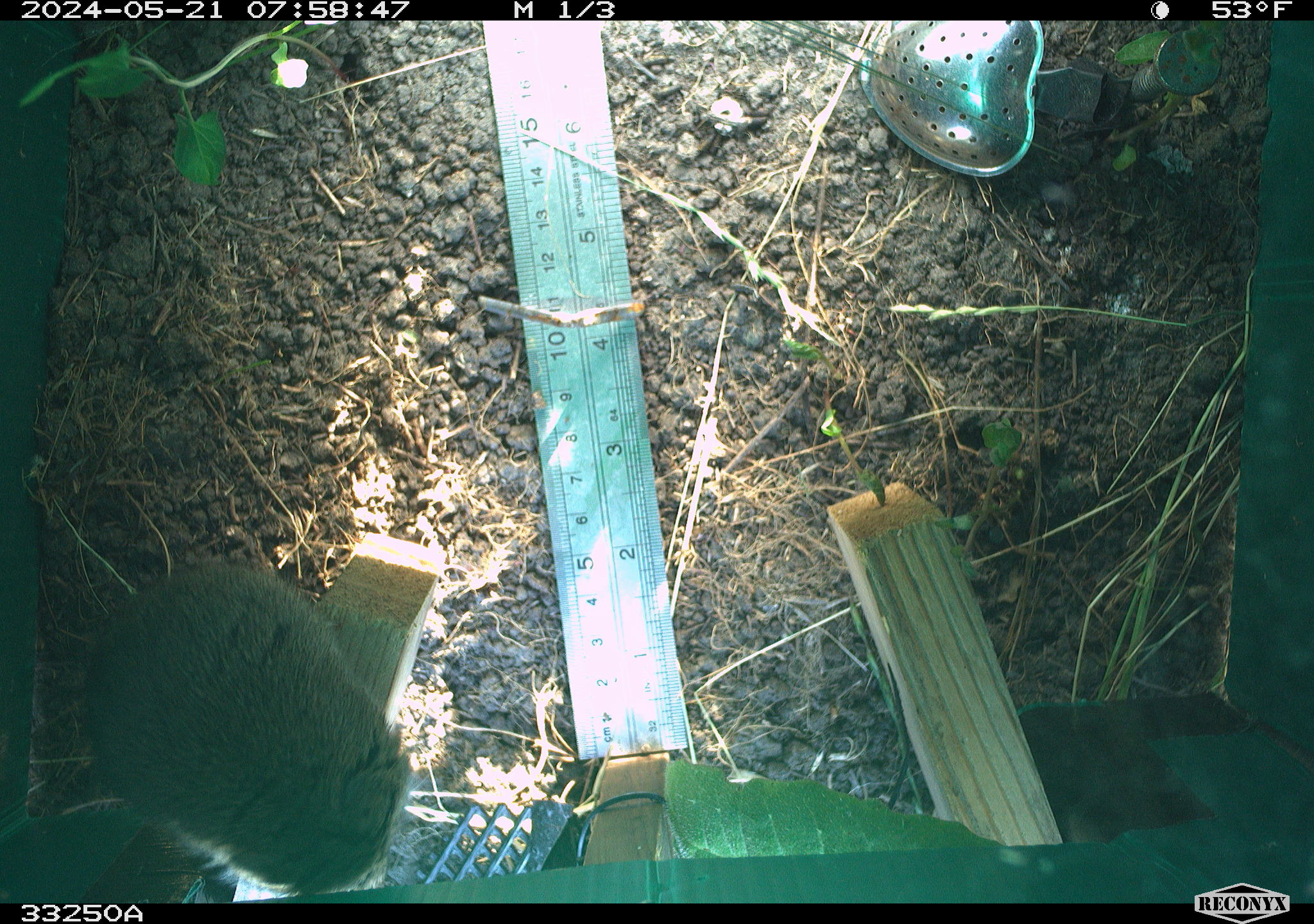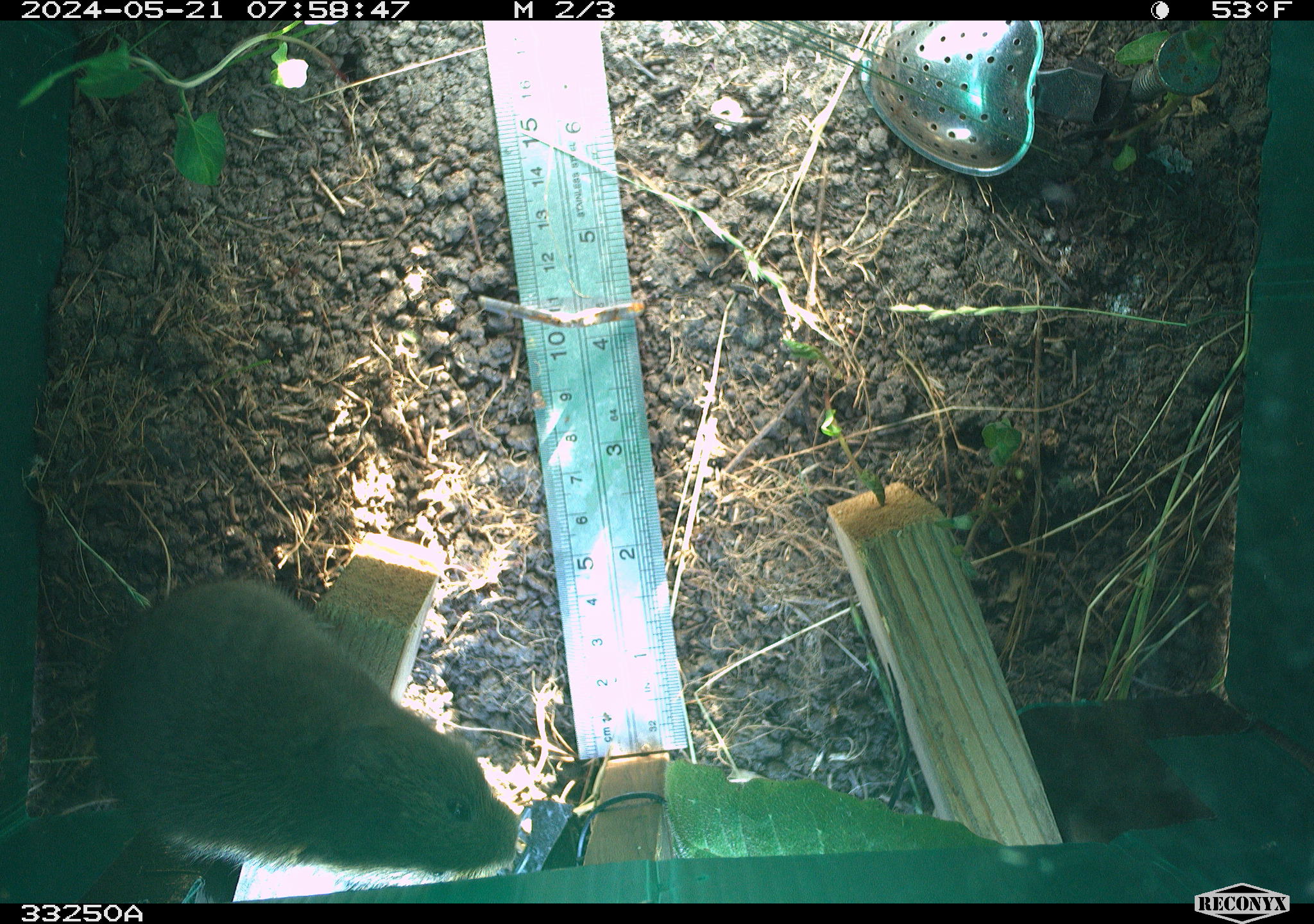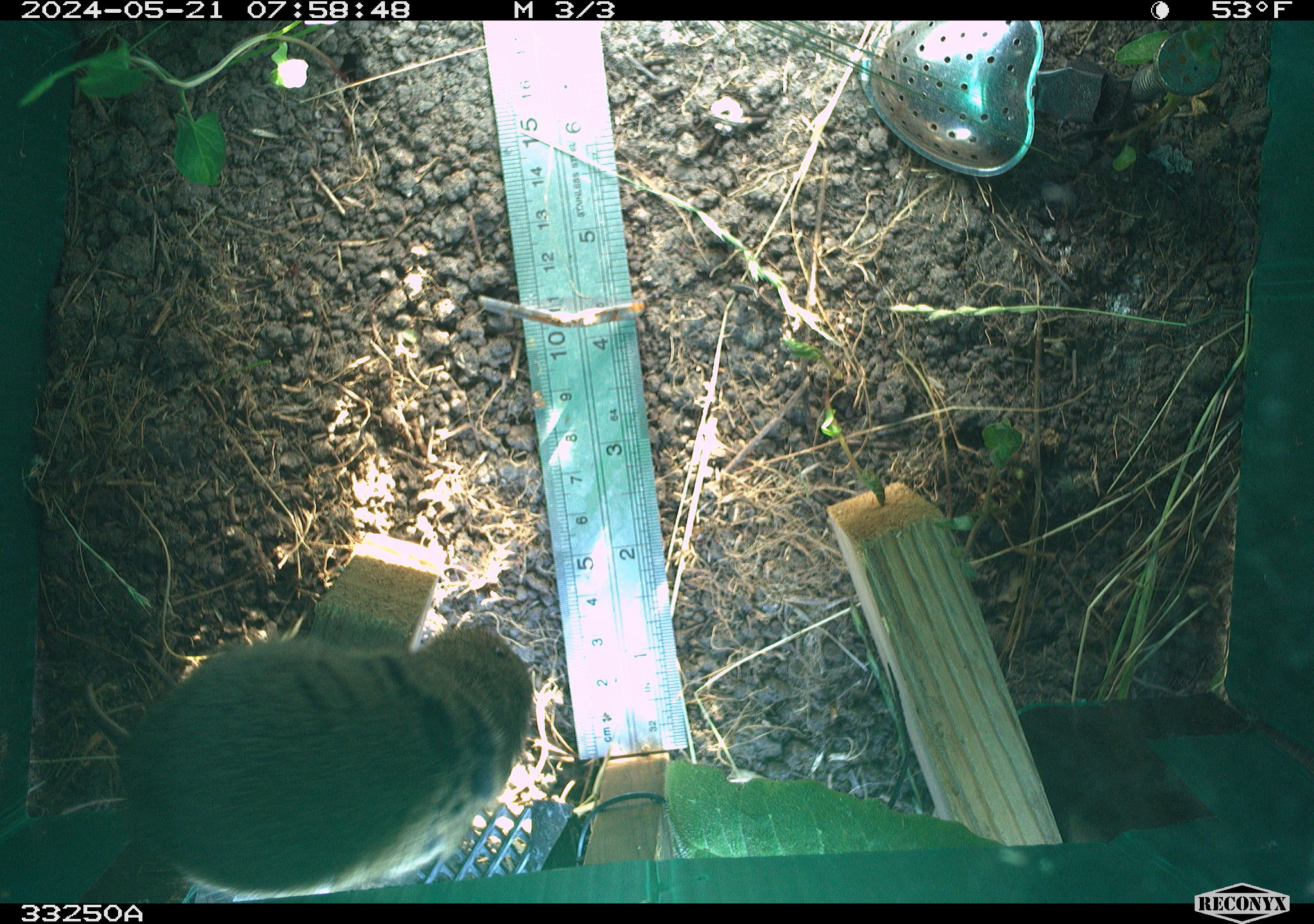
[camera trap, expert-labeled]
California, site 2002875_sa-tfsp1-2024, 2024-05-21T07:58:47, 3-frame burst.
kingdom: Animalia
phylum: Chordata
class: Mammalia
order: Rodentia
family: Cricetidae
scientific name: Arvicolinae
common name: voles, lemmings, and muskrats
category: arvicolinae subfamily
Arvicolinae subfamily (voles, lemmings, and muskrats) (Arvicolinae).